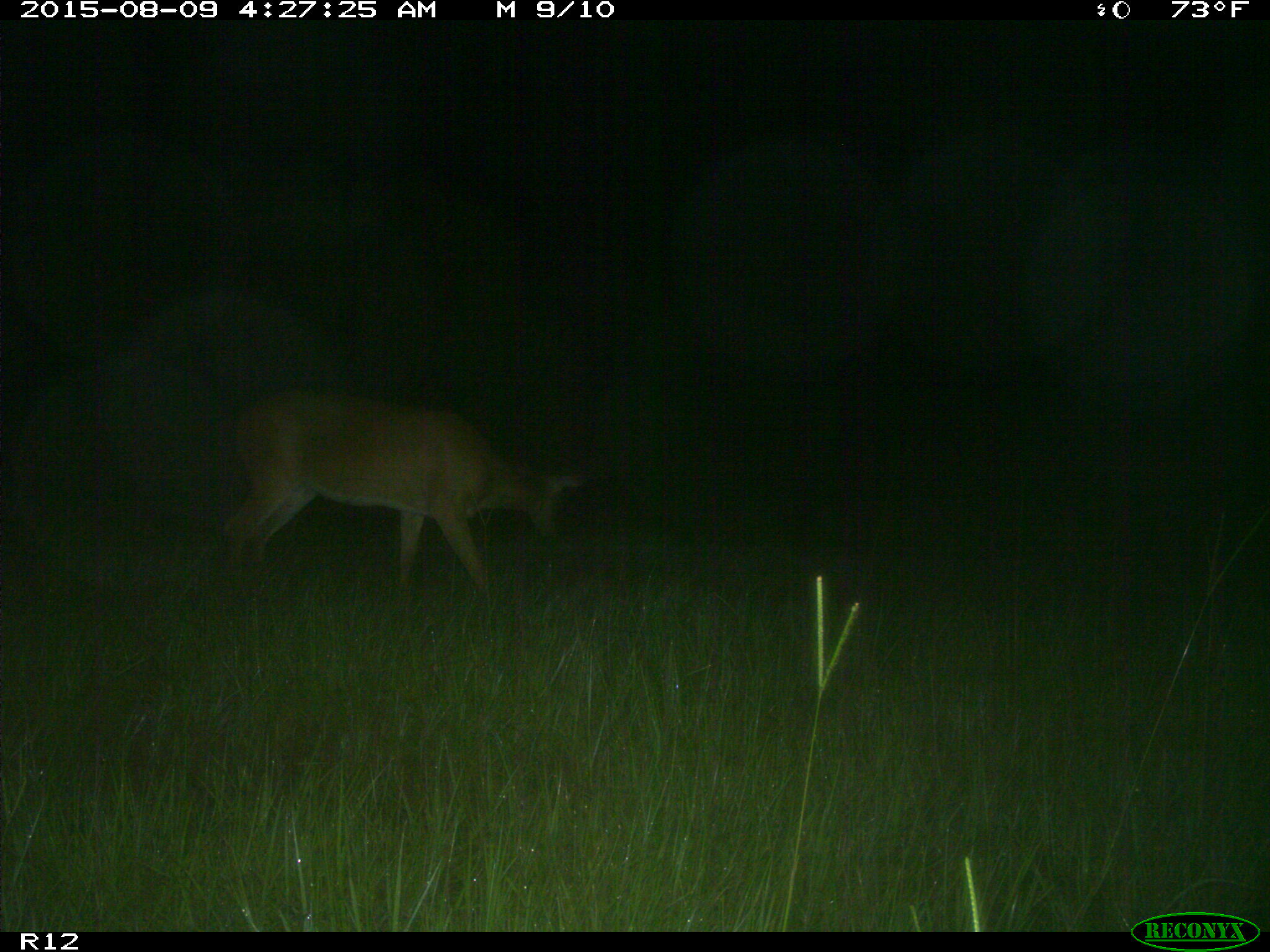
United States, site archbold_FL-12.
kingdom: Animalia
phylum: Chordata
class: Mammalia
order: Artiodactyla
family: Cervidae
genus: Odocoileus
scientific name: Odocoileus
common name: deer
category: unidentified deer